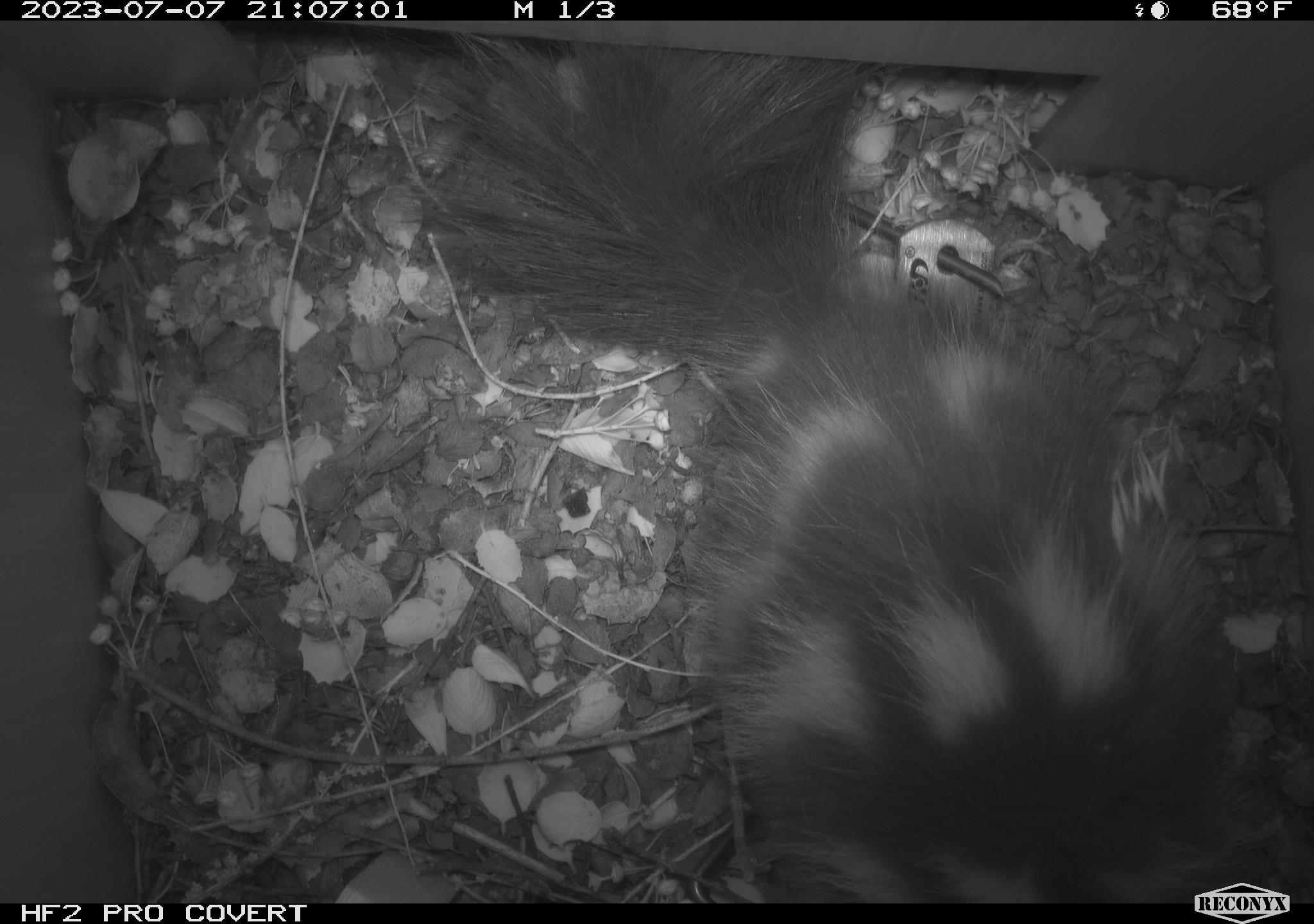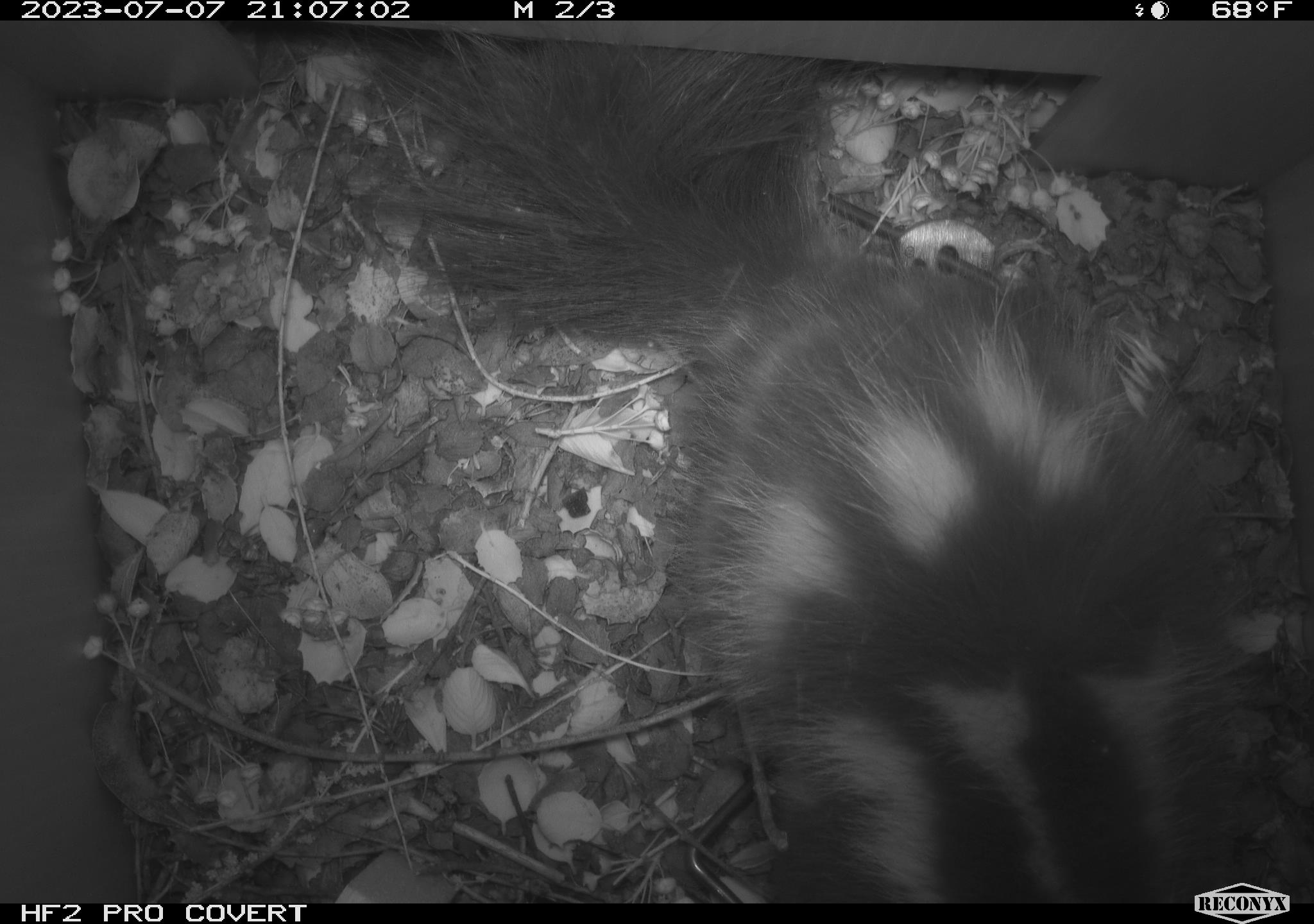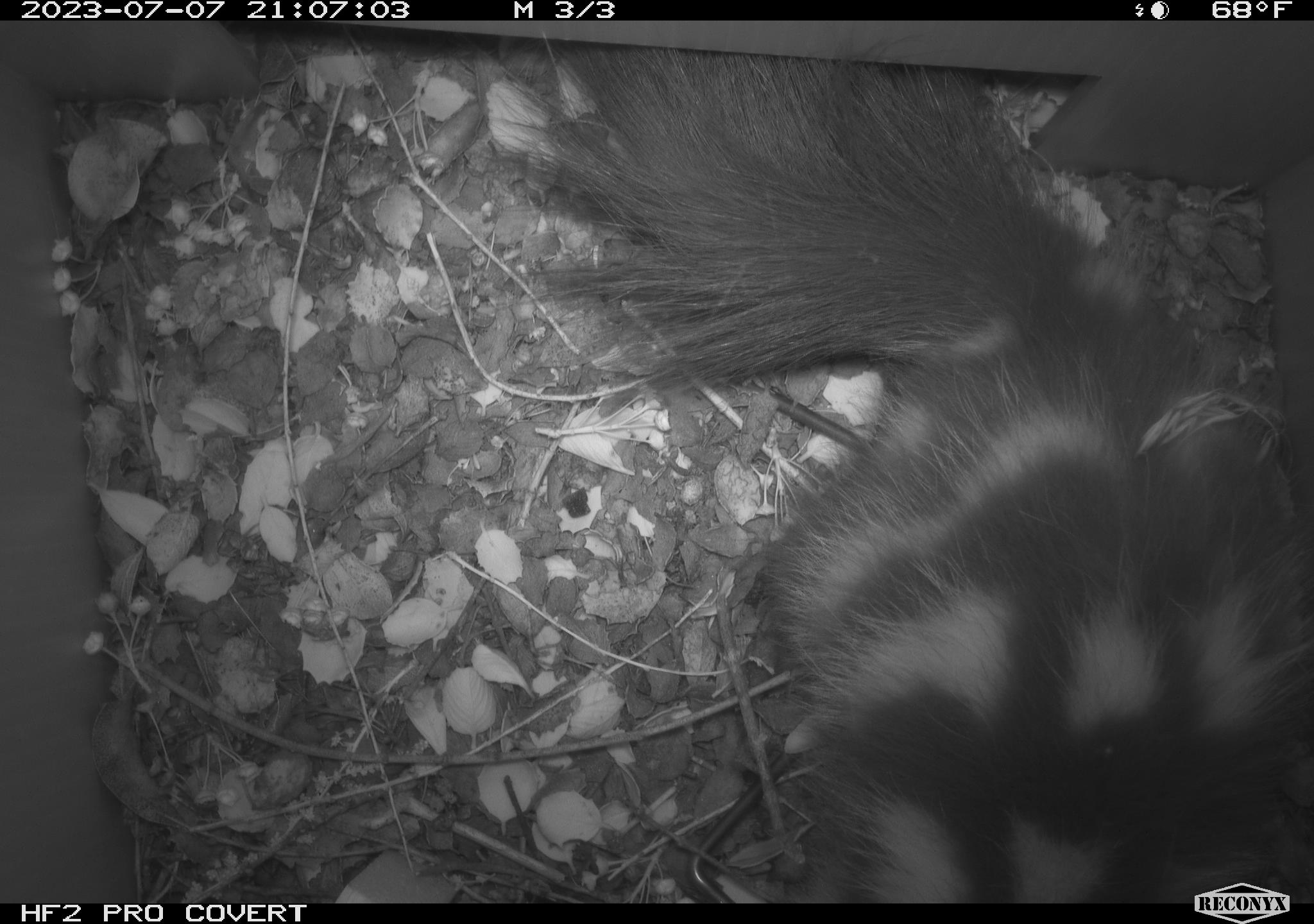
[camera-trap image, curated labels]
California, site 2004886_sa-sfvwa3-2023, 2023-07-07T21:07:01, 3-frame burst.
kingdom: Animalia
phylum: Chordata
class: Mammalia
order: Carnivora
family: Mephitidae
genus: Spilogale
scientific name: Spilogale gracilis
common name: western spotted skunk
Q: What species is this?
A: Western spotted skunk (Spilogale gracilis).